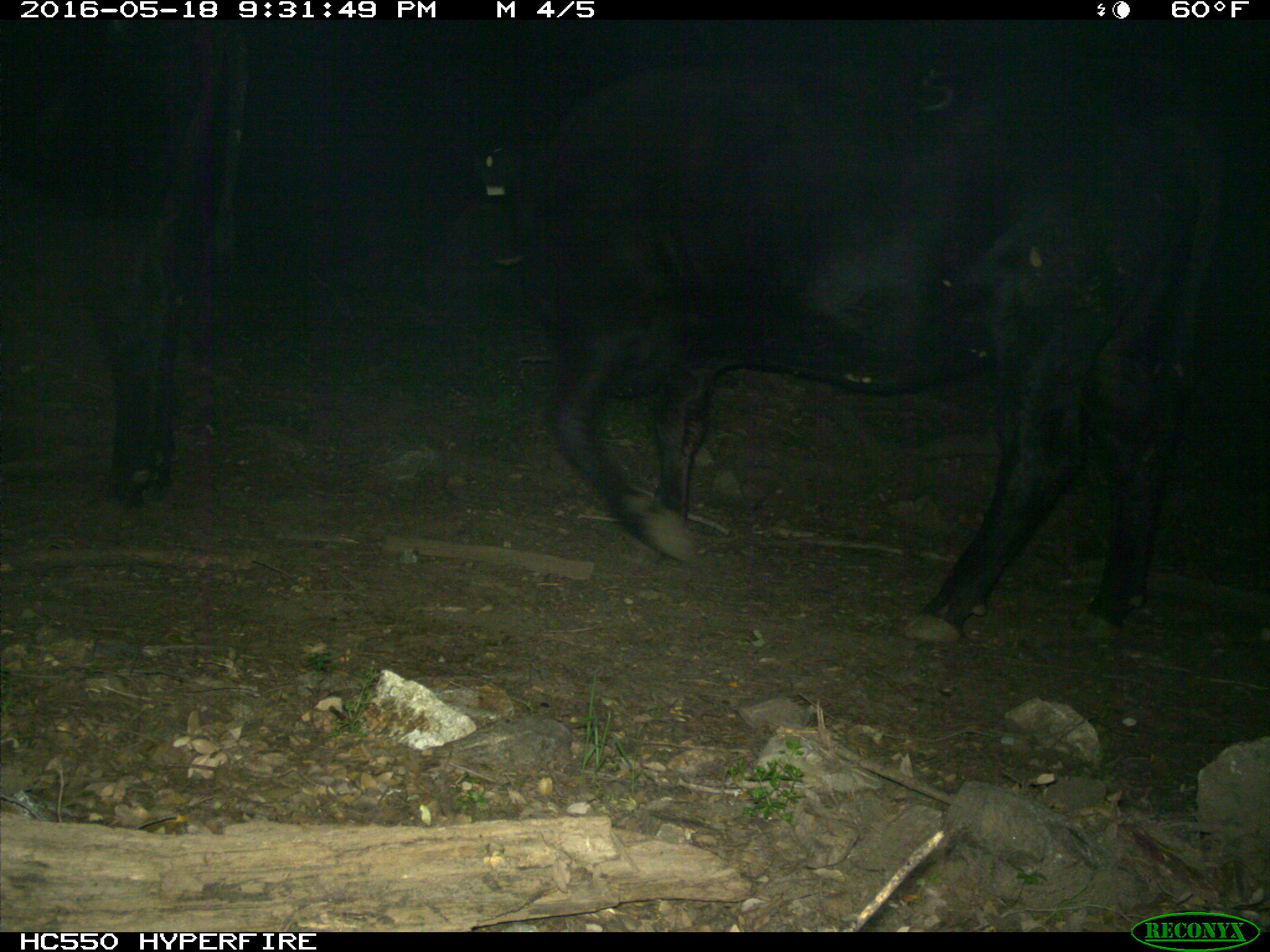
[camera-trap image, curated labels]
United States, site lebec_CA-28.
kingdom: Animalia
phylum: Chordata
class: Mammalia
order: Artiodactyla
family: Bovidae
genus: Bos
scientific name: Bos taurus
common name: domestic cow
Bos taurus (domestic cow).